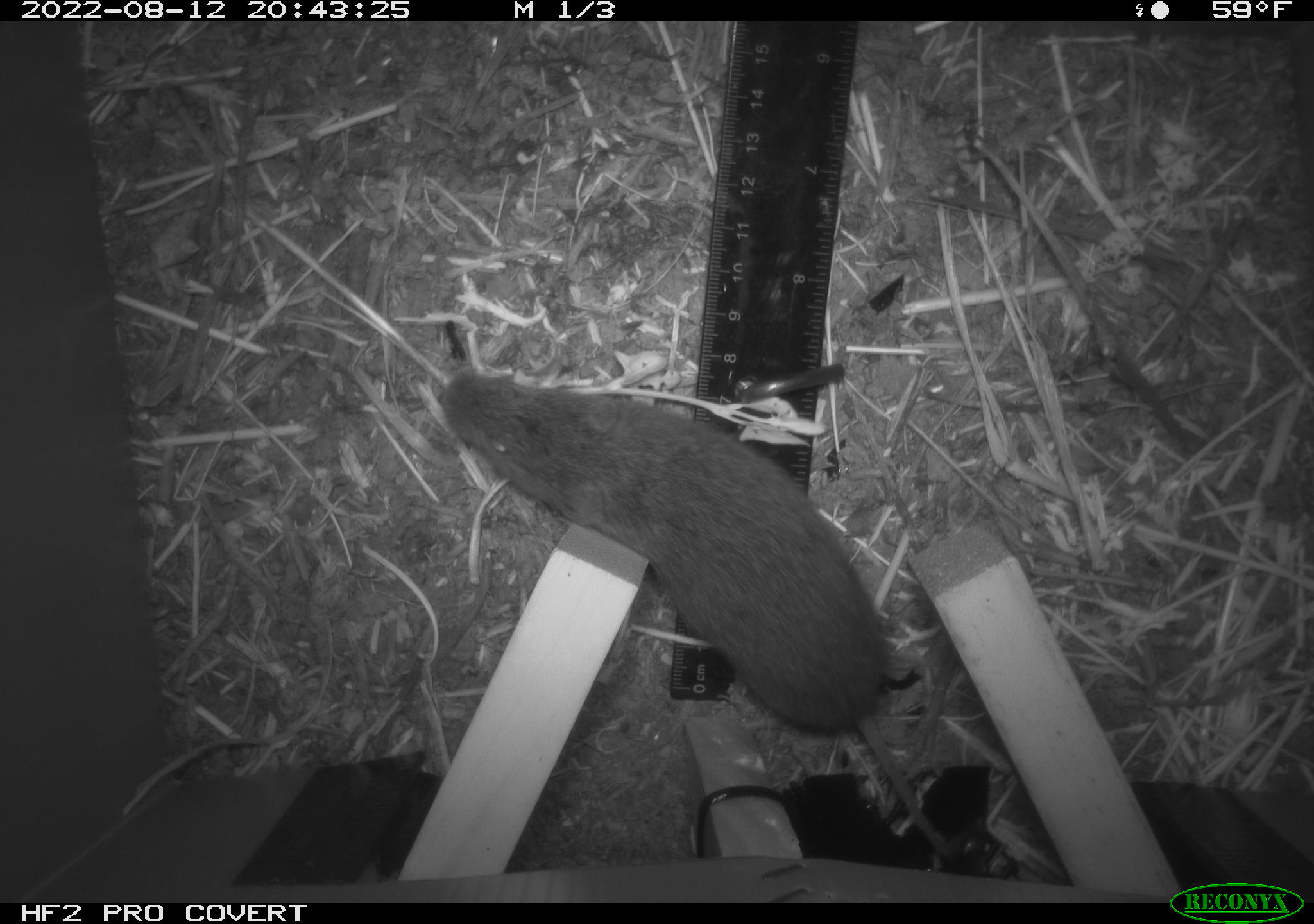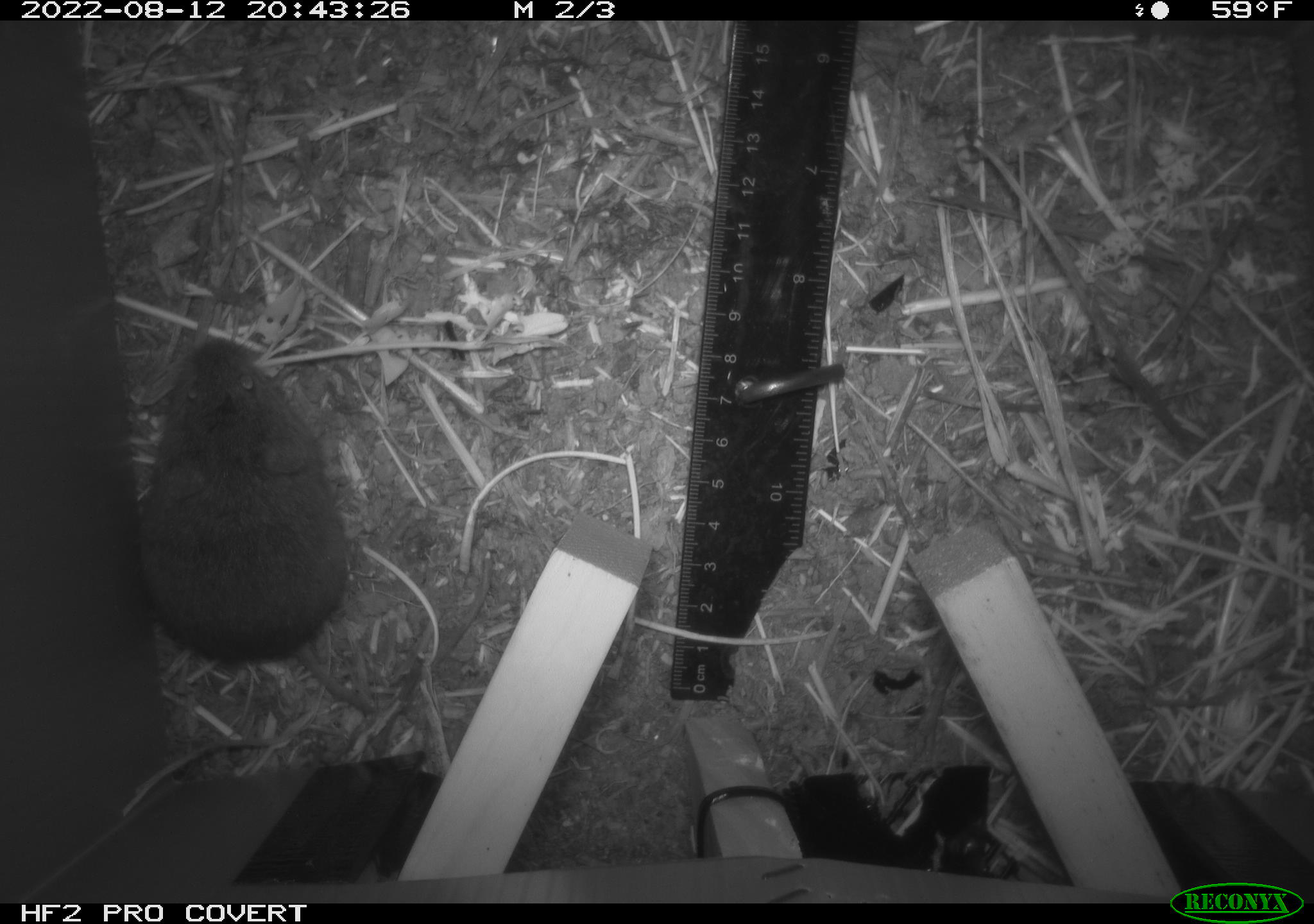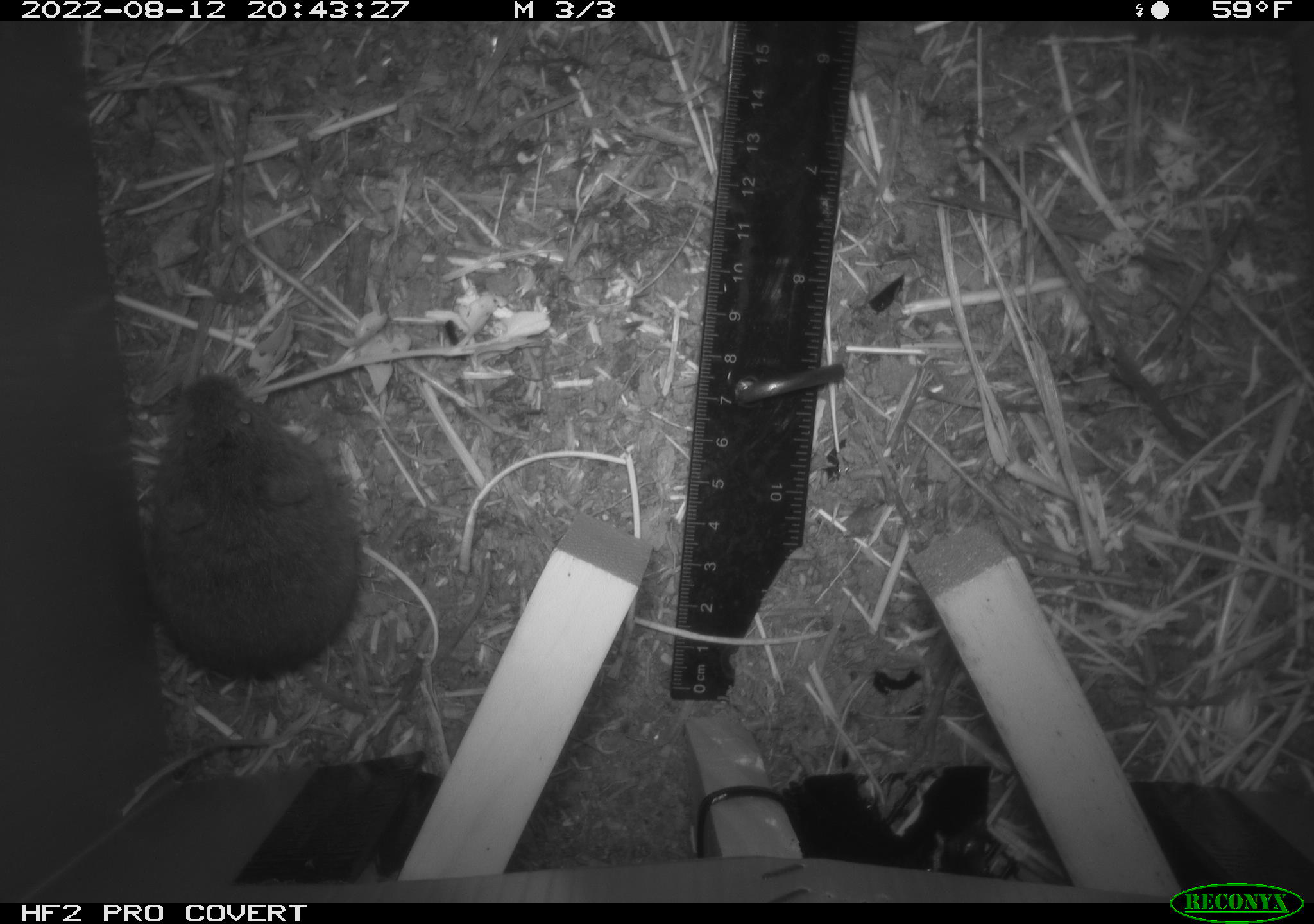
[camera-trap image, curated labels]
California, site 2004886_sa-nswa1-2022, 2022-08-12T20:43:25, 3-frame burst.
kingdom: Animalia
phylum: Chordata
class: Mammalia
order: Rodentia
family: Cricetidae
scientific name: Cricetidae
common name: hamsters, voles, lemmings, and allies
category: cricetidae family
Cricetidae family (hamsters, voles, lemmings, and allies) (Cricetidae).